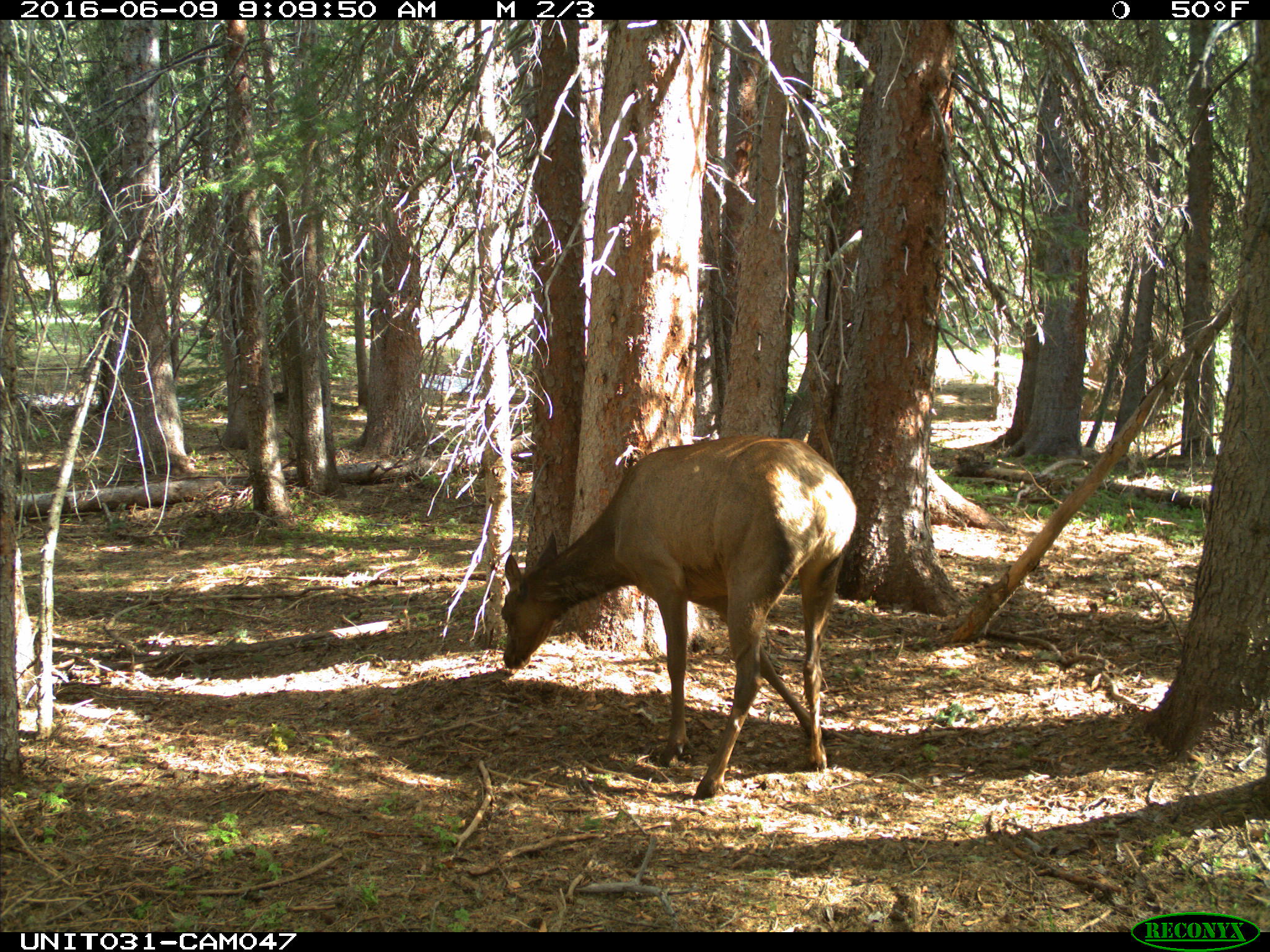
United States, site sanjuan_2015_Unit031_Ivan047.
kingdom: Animalia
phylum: Chordata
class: Mammalia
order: Artiodactyla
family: Cervidae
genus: Cervus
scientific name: Cervus elaphus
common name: red deer